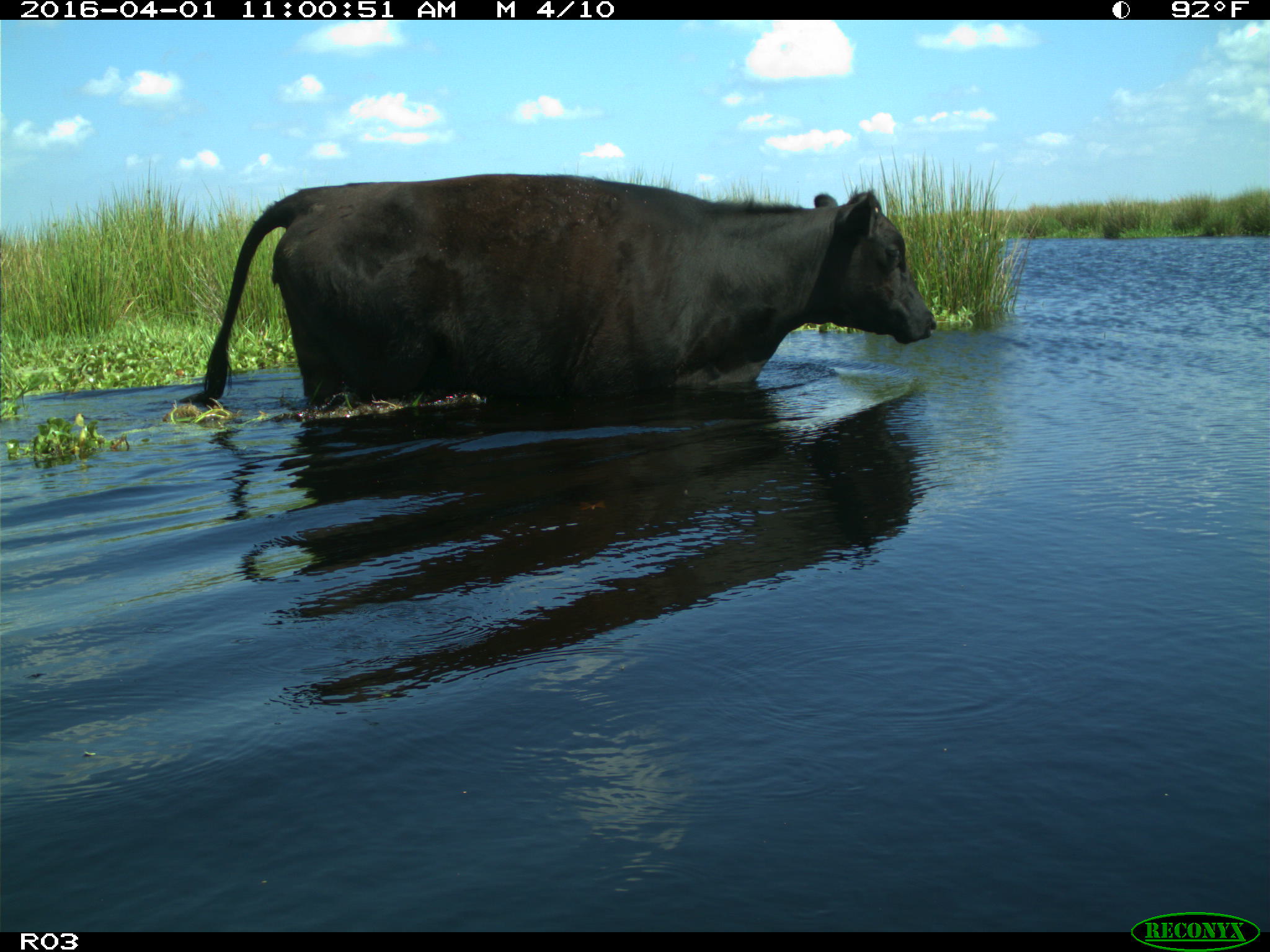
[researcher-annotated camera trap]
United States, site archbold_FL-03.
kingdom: Animalia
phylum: Chordata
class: Mammalia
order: Artiodactyla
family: Bovidae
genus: Bos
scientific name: Bos taurus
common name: domestic cow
Bos taurus (domestic cow).